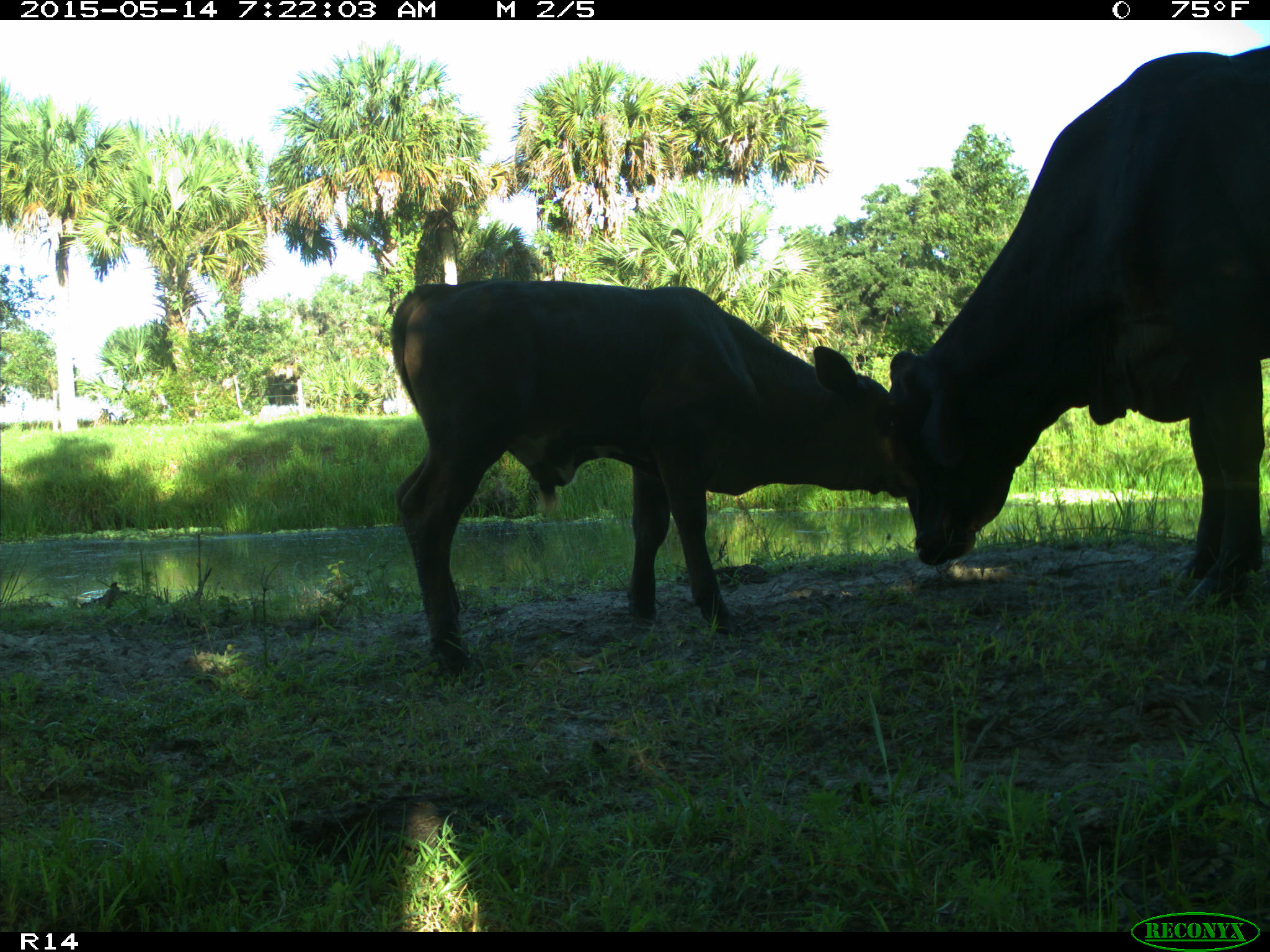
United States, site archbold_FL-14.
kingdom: Animalia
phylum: Chordata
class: Mammalia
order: Artiodactyla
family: Bovidae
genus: Bos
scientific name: Bos taurus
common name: domestic cow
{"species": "Bos taurus (domestic cow)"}